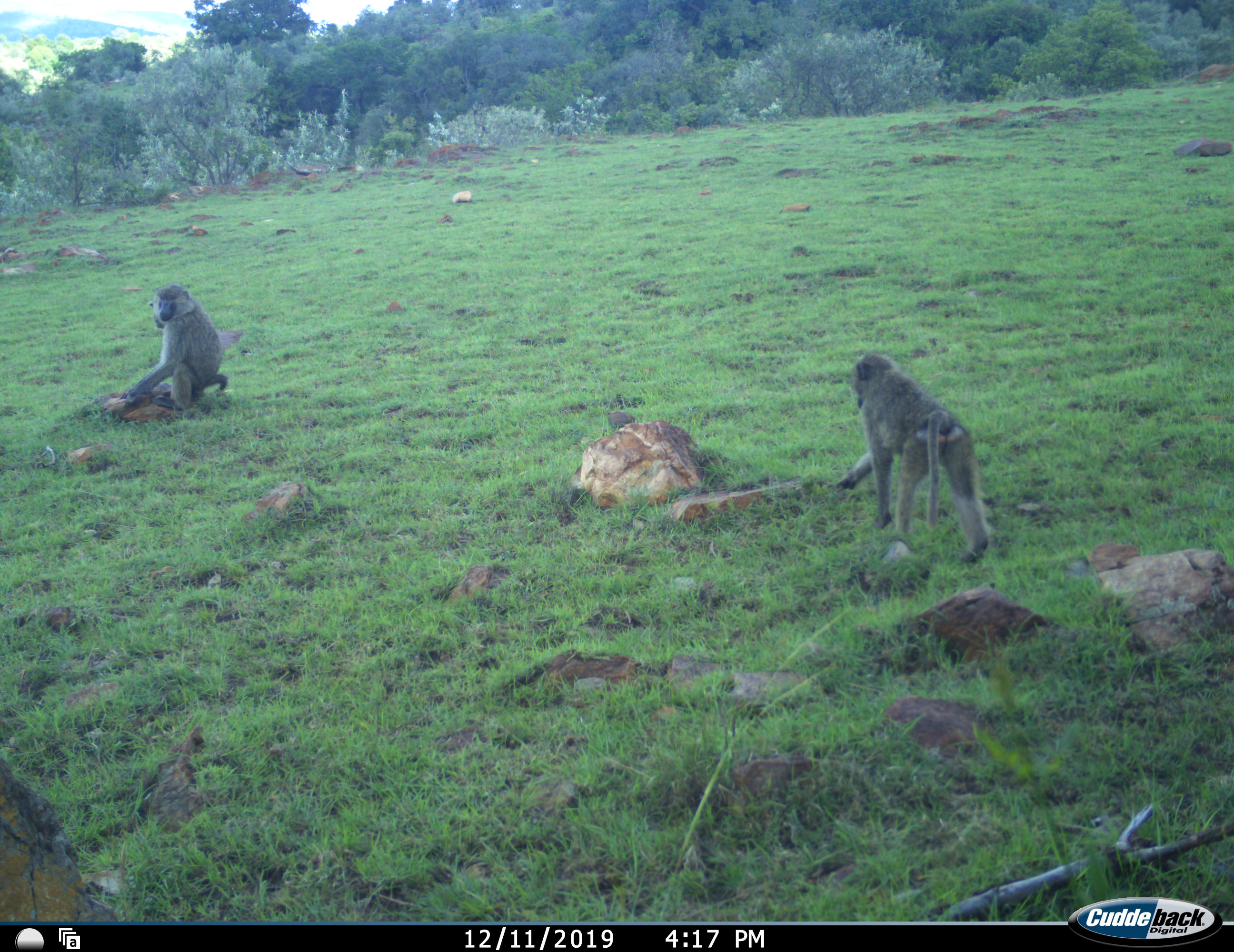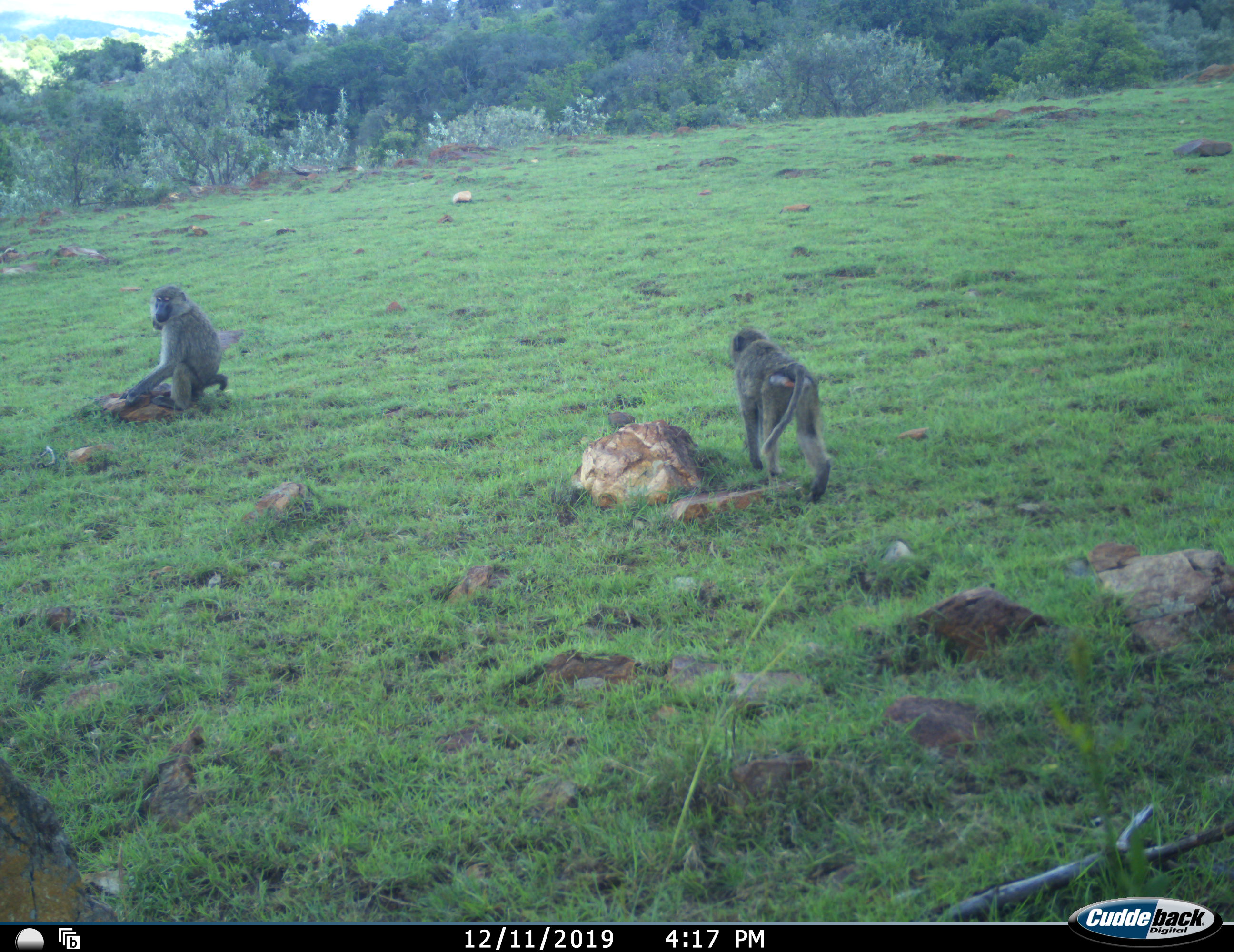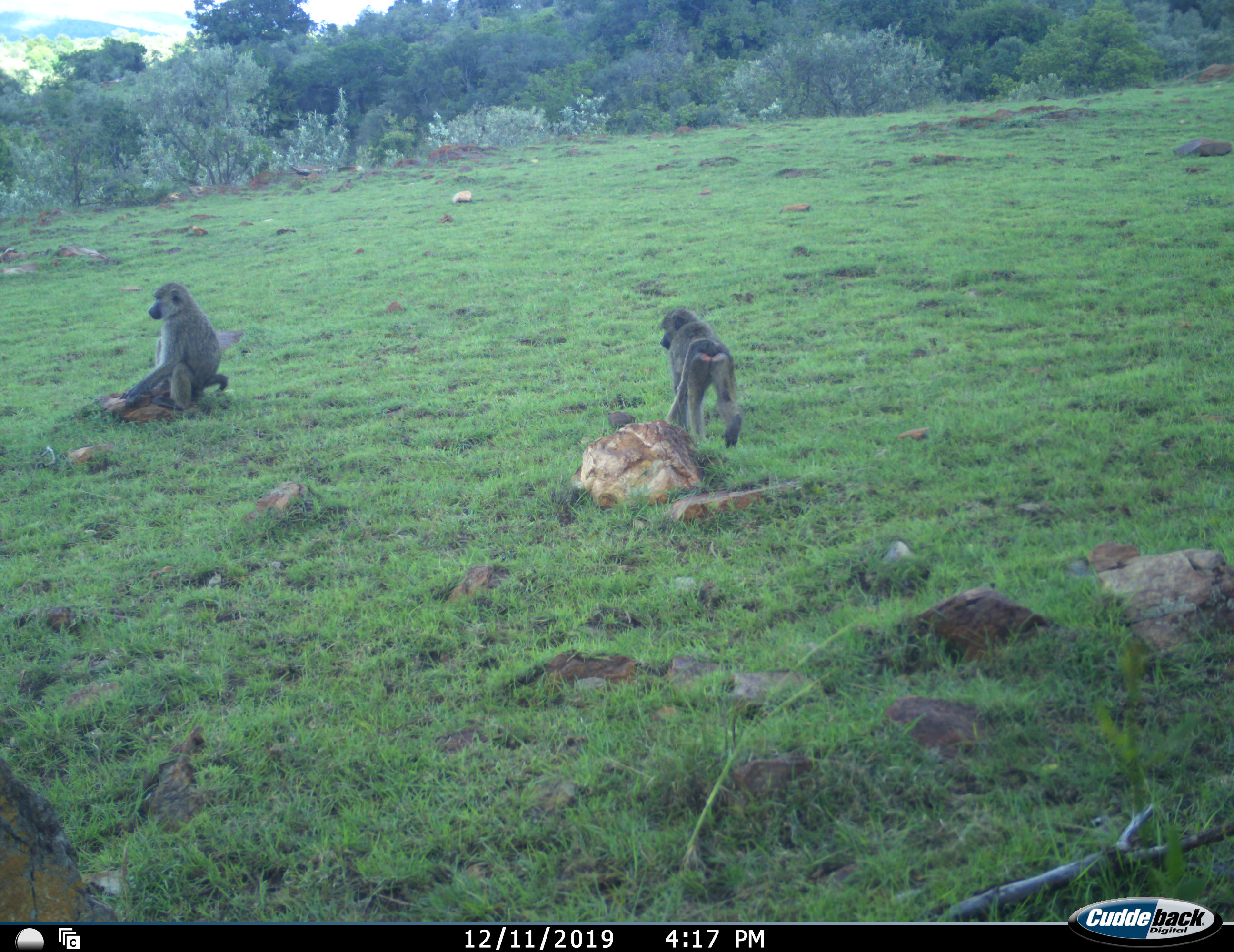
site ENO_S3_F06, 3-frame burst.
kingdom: Animalia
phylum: Chordata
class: Mammalia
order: Primates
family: Cercopithecidae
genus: Papio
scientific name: Papio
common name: baboon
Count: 2.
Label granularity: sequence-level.